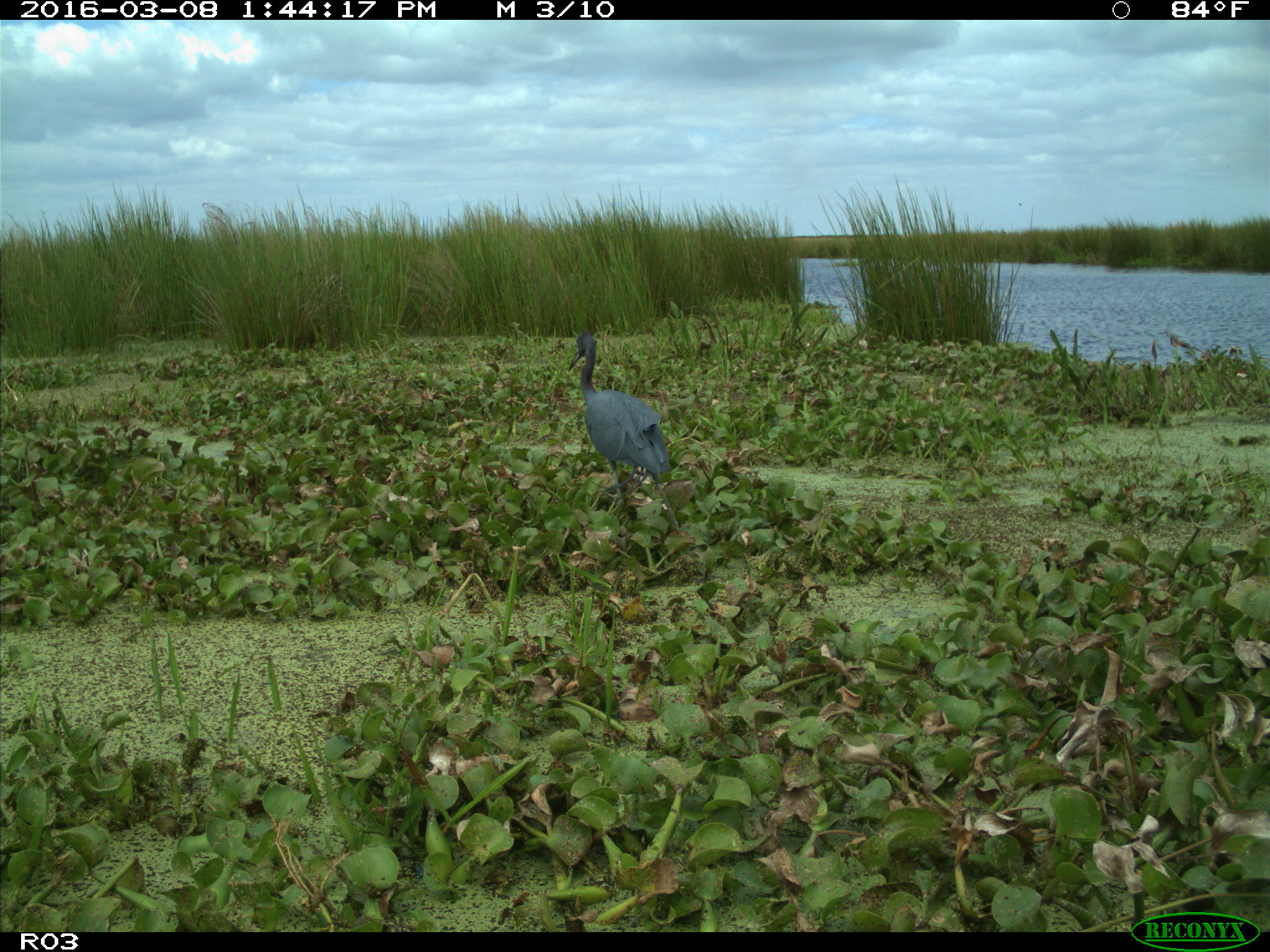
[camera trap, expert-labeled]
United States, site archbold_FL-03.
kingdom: Animalia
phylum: Chordata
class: Aves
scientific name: Aves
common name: birds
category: unidentified bird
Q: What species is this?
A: Unidentified bird (birds) (Aves).